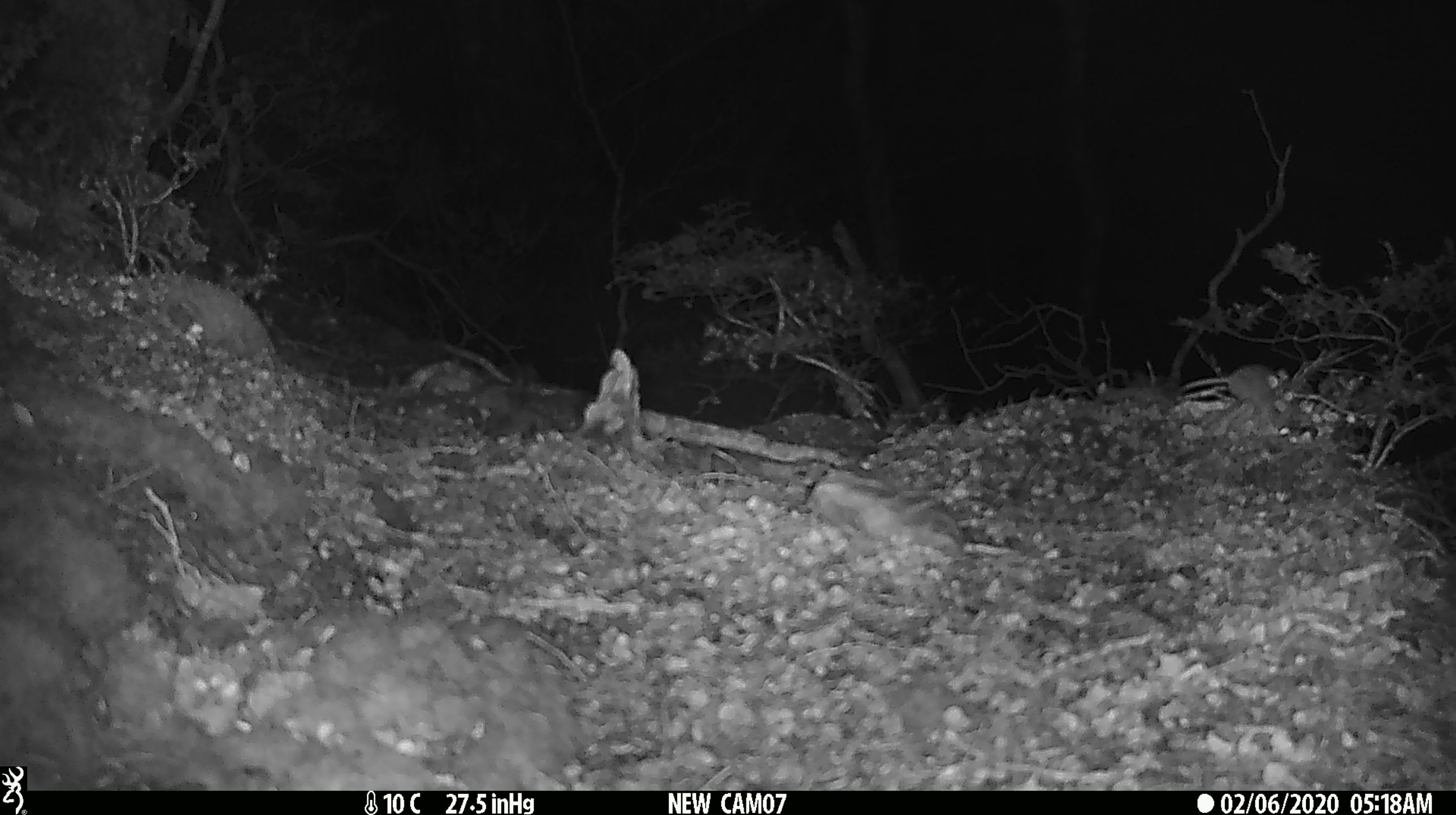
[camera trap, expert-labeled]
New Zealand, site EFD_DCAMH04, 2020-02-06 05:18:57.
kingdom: Animalia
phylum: Chordata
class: Mammalia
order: Rodentia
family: Muridae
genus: Mus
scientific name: Mus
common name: mouse